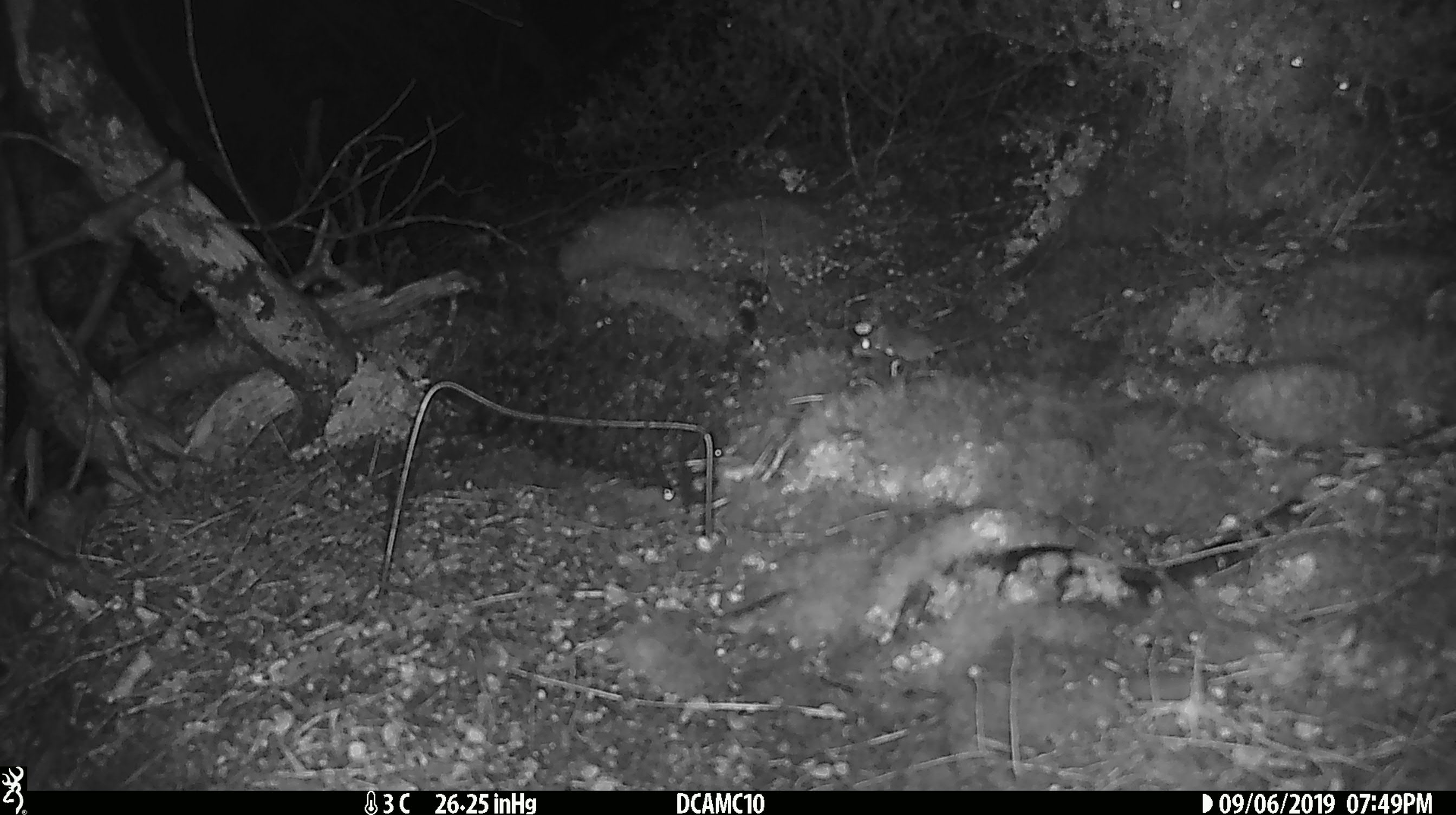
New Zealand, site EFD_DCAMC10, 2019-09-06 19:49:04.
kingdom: Animalia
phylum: Chordata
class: Mammalia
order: Rodentia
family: Muridae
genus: Mus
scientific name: Mus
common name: mouse